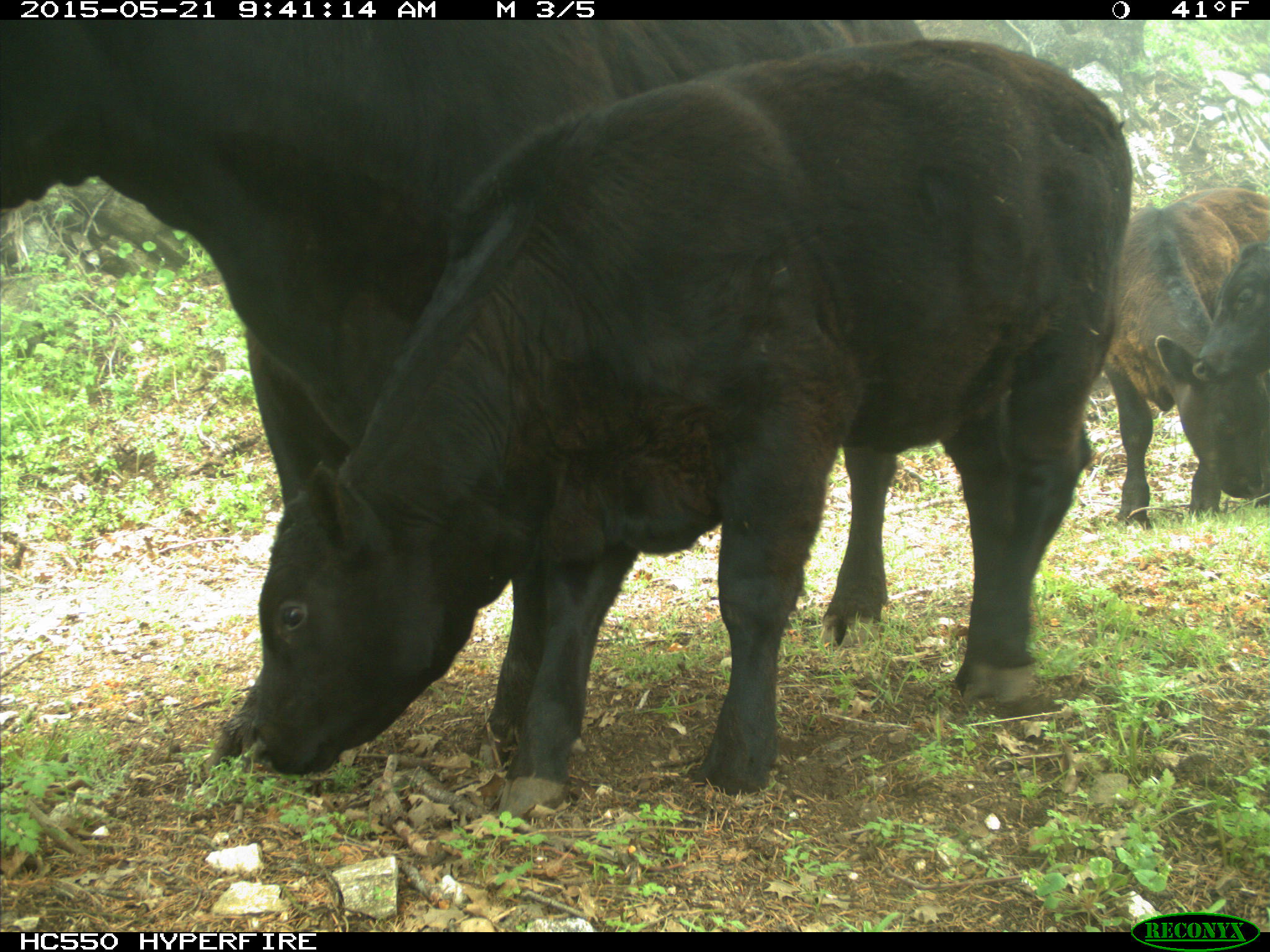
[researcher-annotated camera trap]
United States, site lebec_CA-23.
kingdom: Animalia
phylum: Chordata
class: Mammalia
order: Artiodactyla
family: Bovidae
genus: Bos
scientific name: Bos taurus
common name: domestic cow